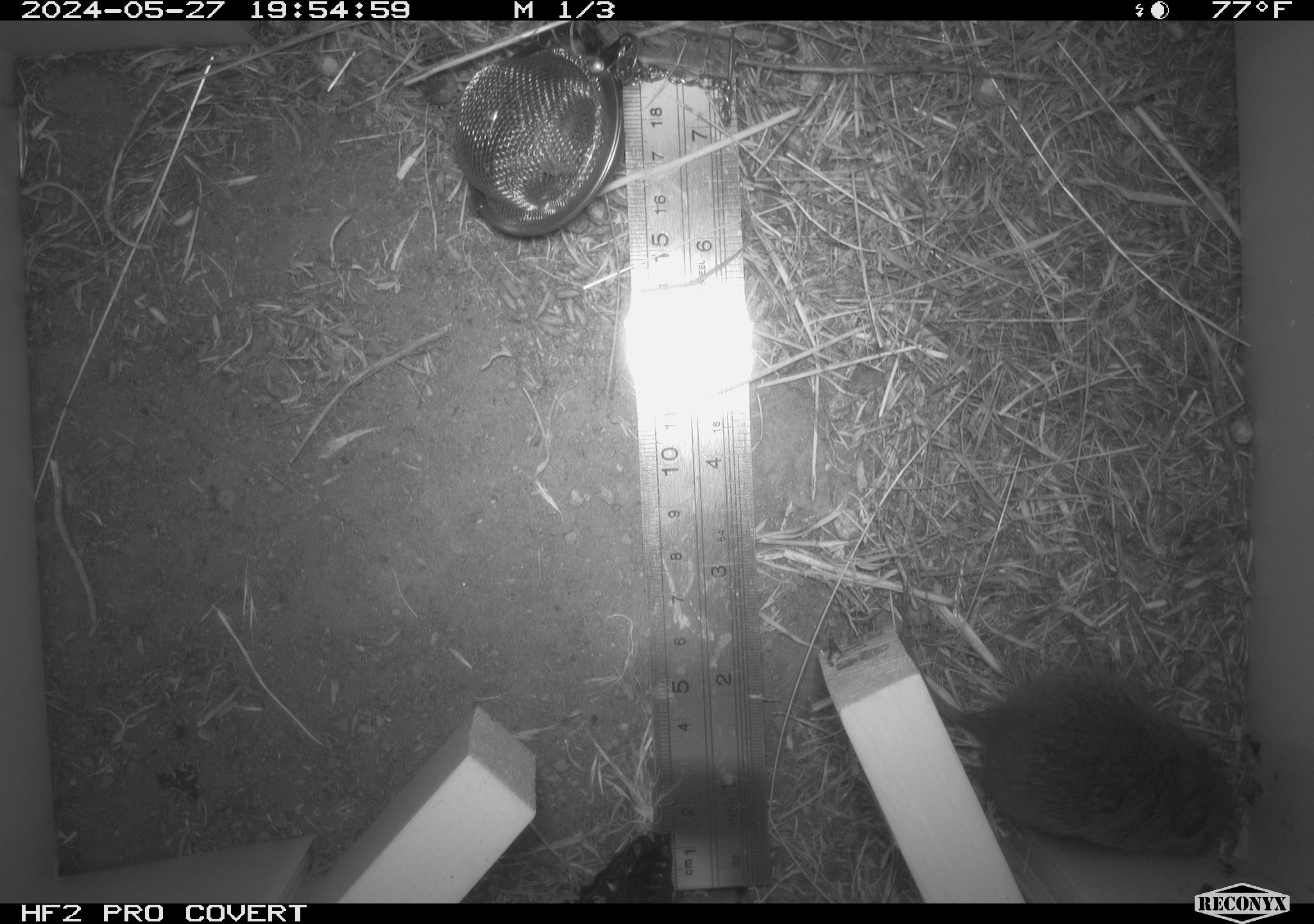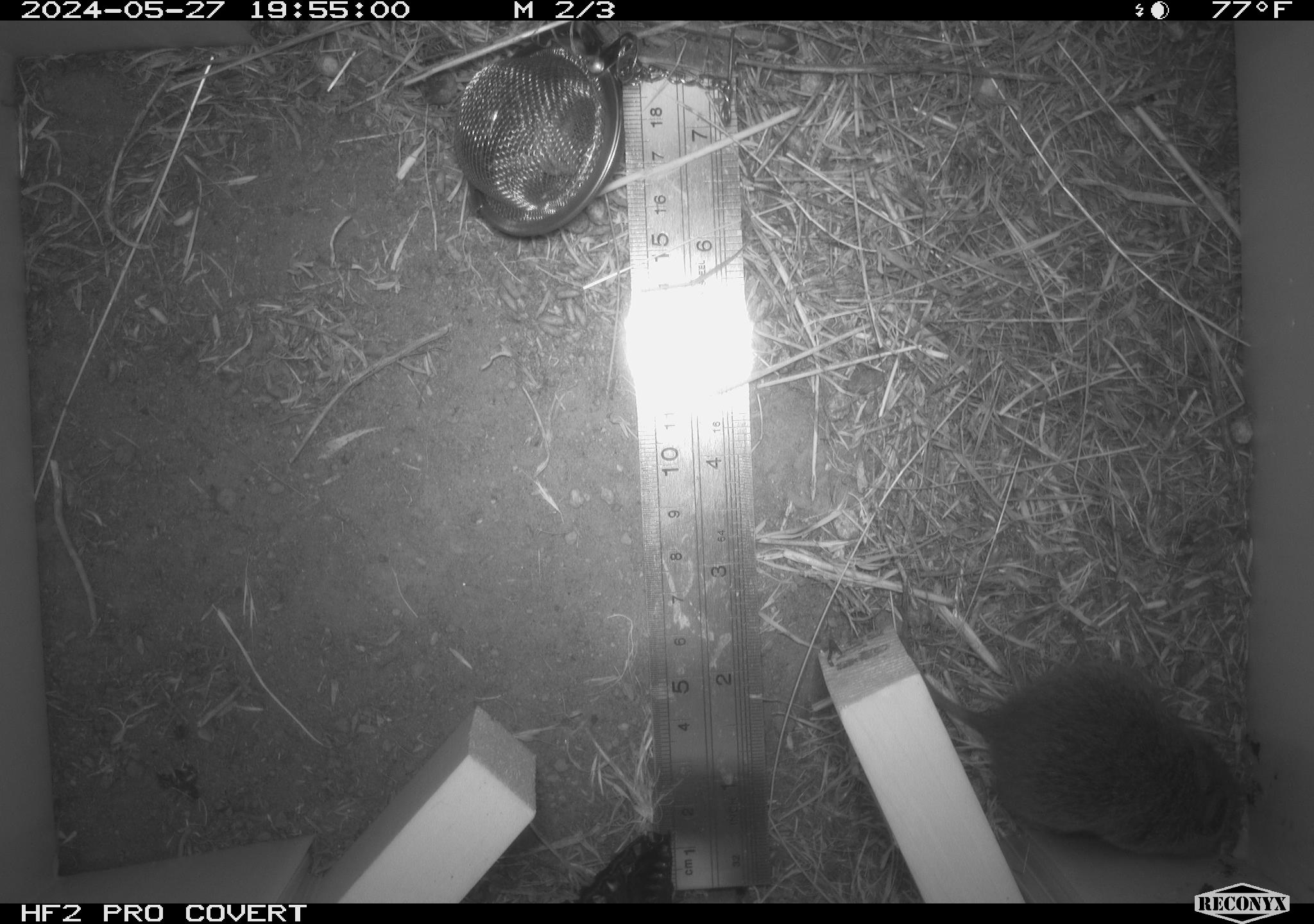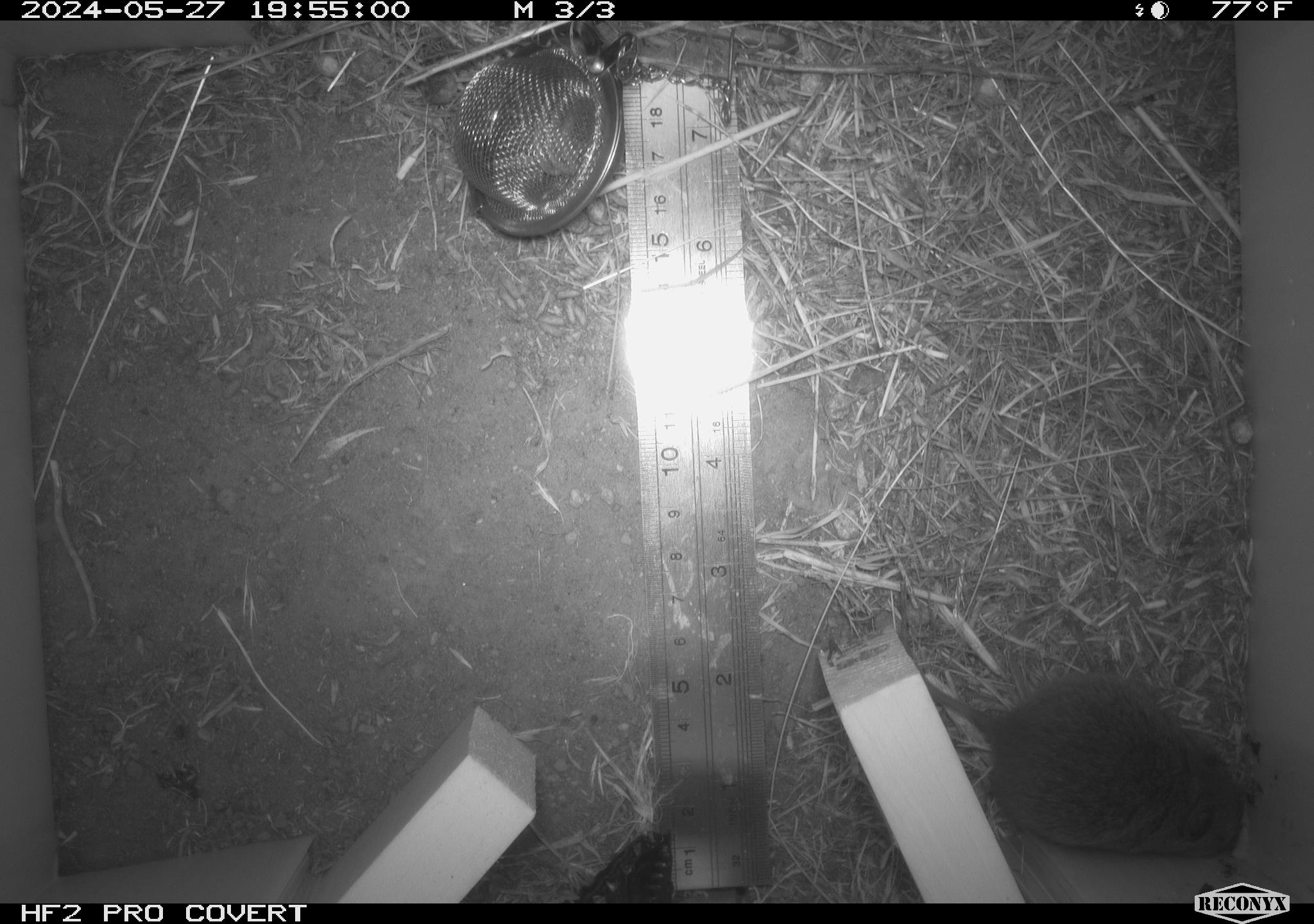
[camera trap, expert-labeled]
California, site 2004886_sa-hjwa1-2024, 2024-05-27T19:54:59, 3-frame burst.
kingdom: Animalia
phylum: Chordata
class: Mammalia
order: Rodentia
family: Cricetidae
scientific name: Cricetidae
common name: hamsters, voles, lemmings, and allies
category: cricetidae family